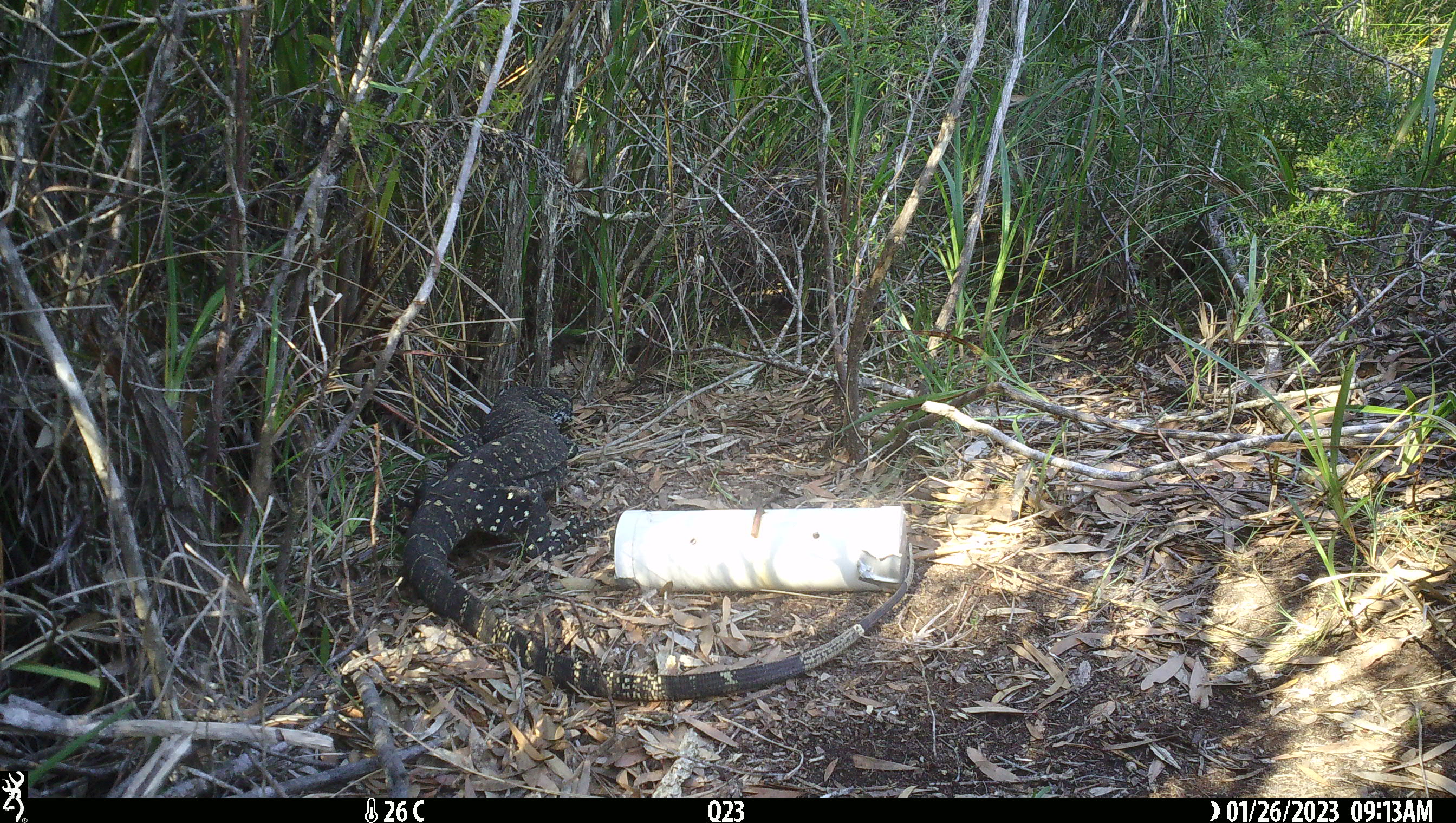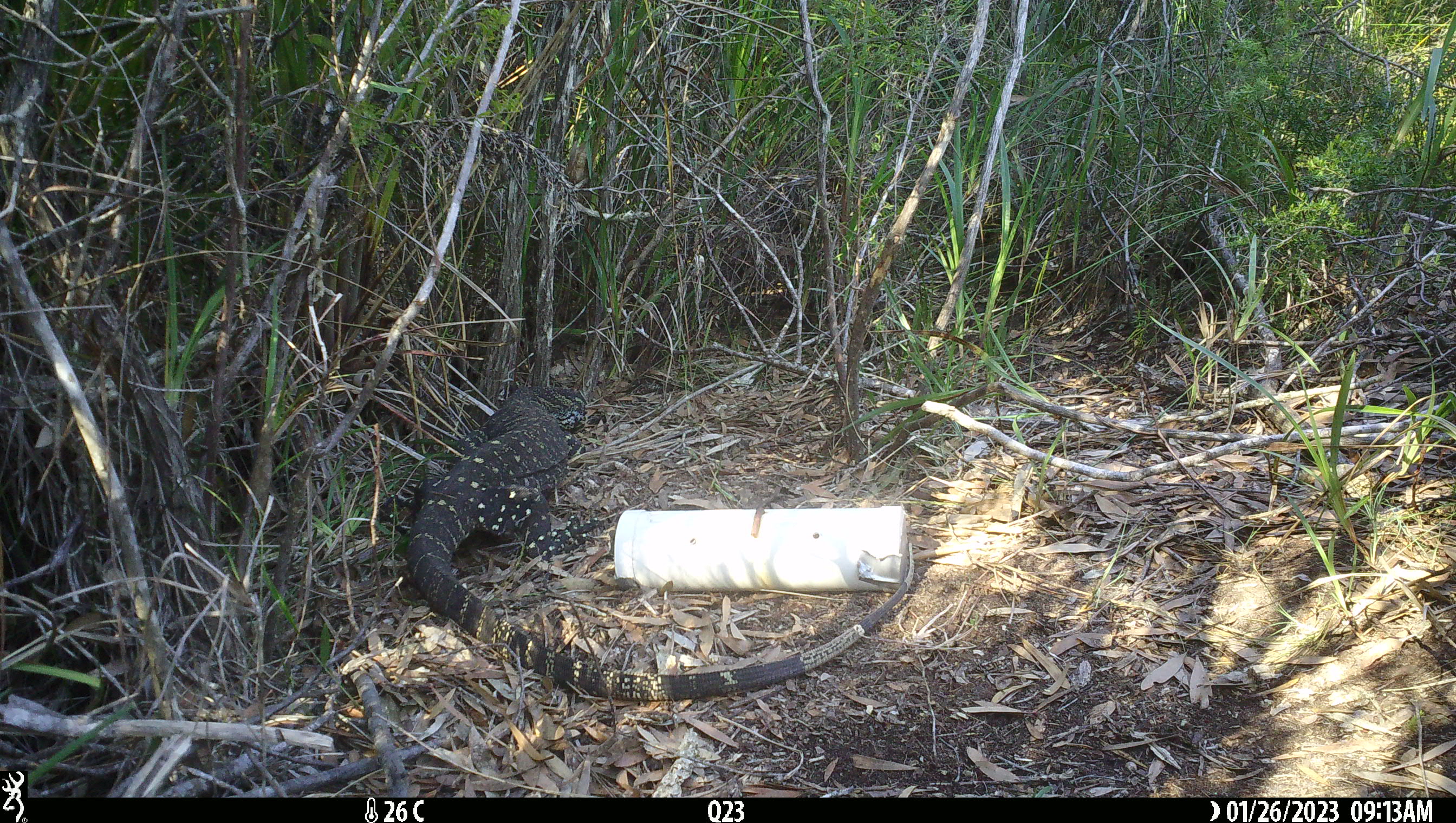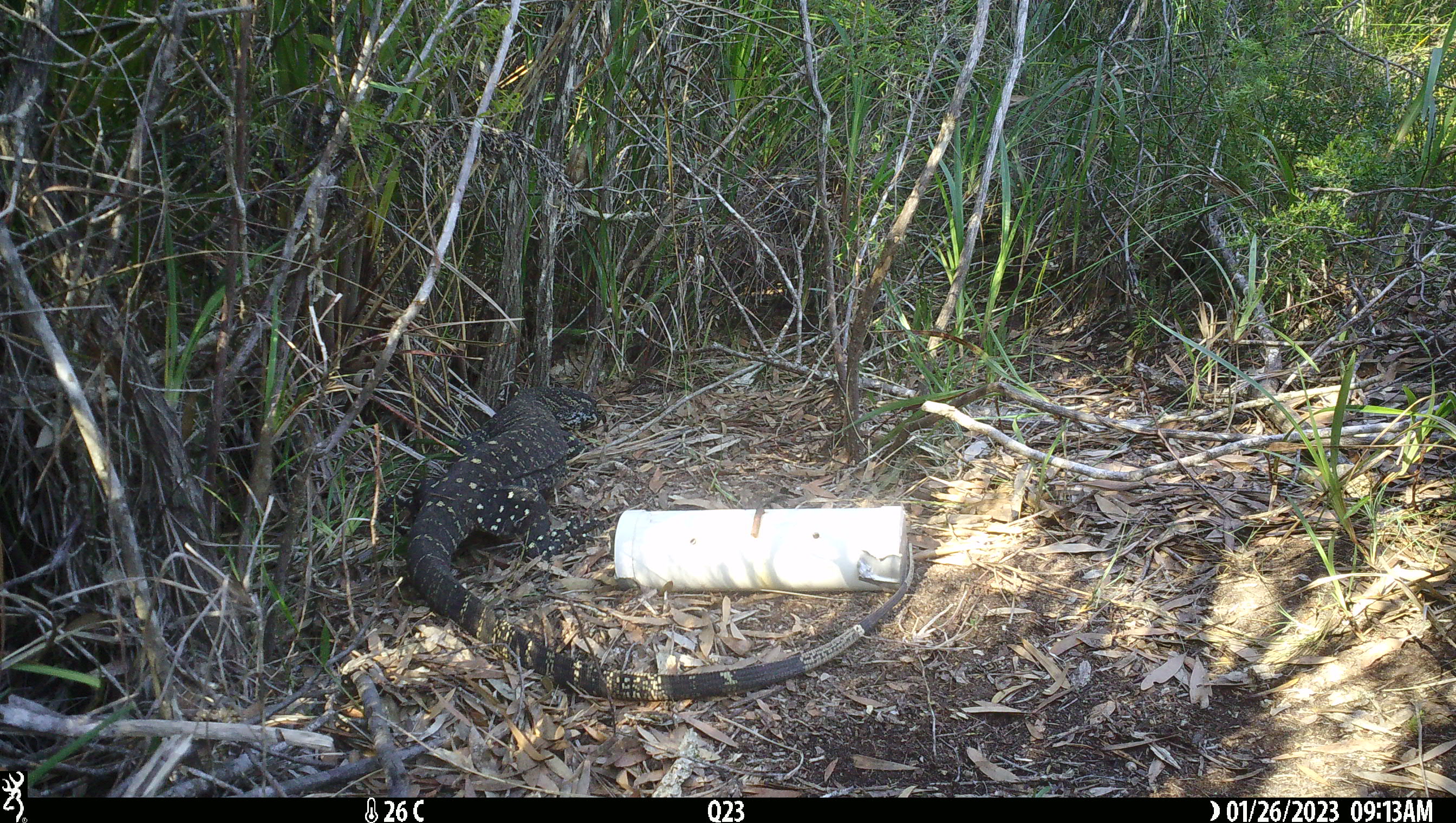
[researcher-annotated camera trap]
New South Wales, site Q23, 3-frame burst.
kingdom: Animalia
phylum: Chordata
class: Reptilia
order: Squamata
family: Varanidae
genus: Varanus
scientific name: Varanus varius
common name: lace monitor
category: goanna